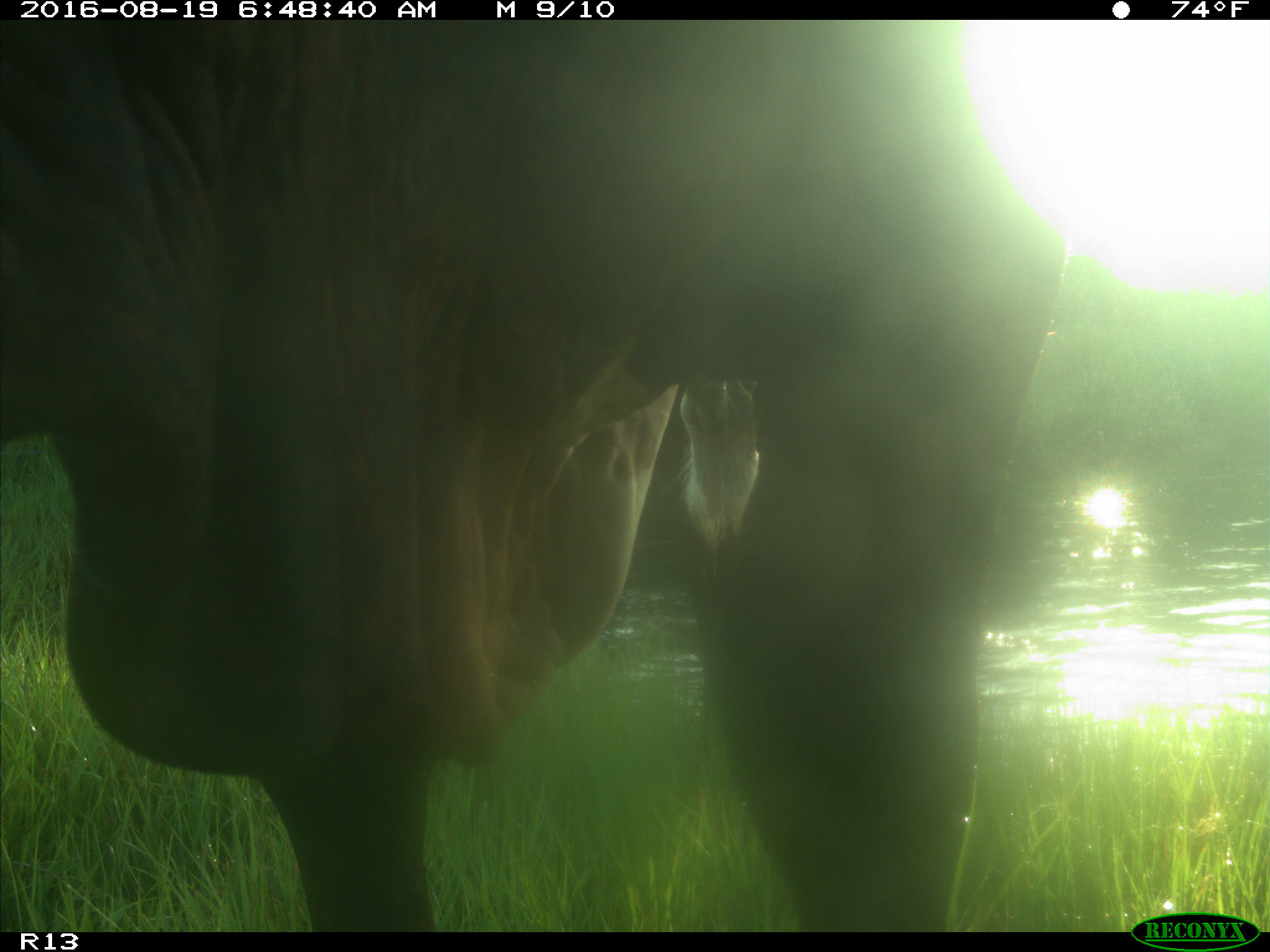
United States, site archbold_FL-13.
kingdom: Animalia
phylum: Chordata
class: Mammalia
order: Artiodactyla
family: Bovidae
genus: Bos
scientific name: Bos taurus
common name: domestic cow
Bos taurus (domestic cow).